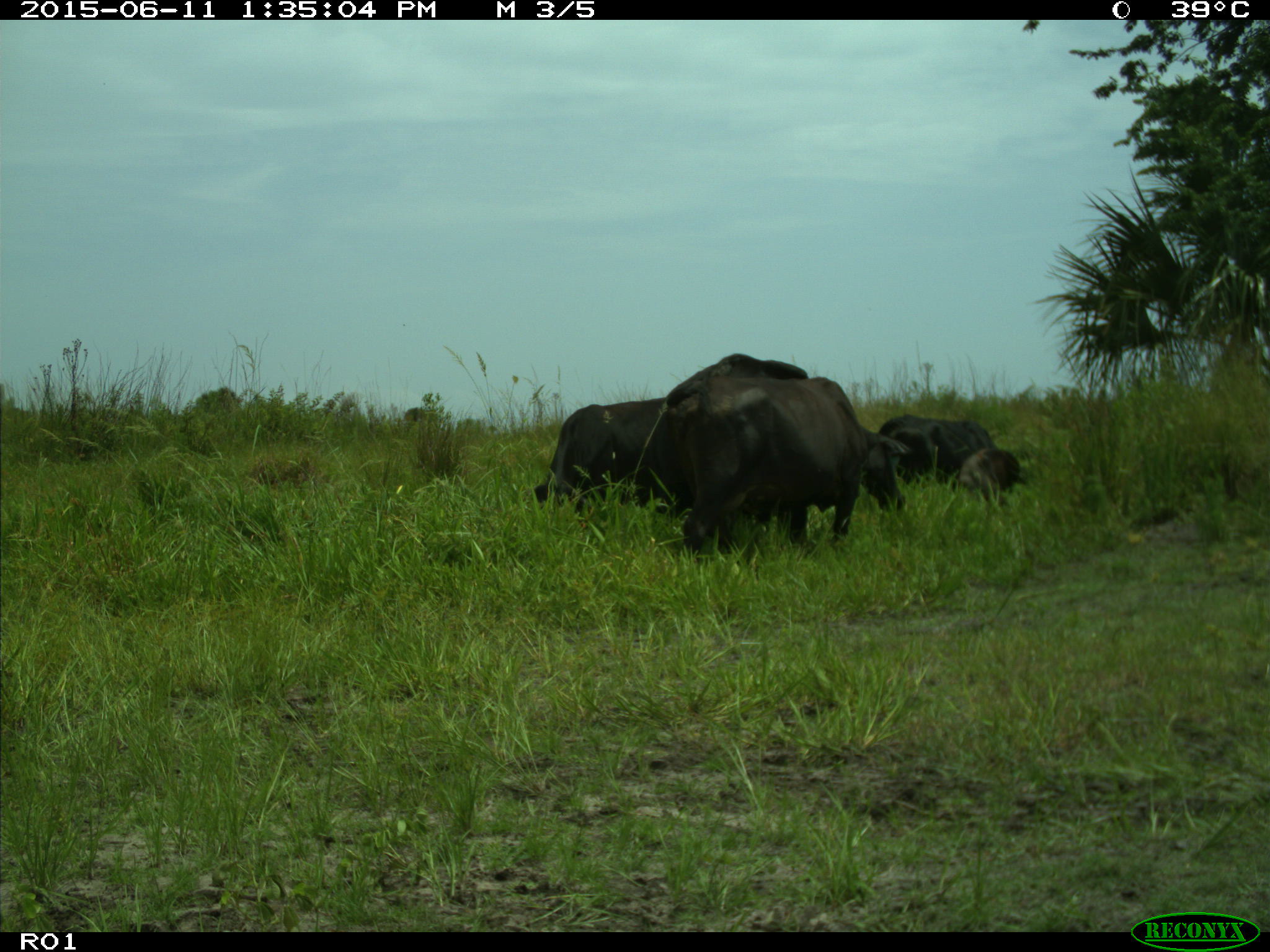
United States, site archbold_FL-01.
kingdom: Animalia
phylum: Chordata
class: Mammalia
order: Artiodactyla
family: Bovidae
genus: Bos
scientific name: Bos taurus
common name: domestic cow